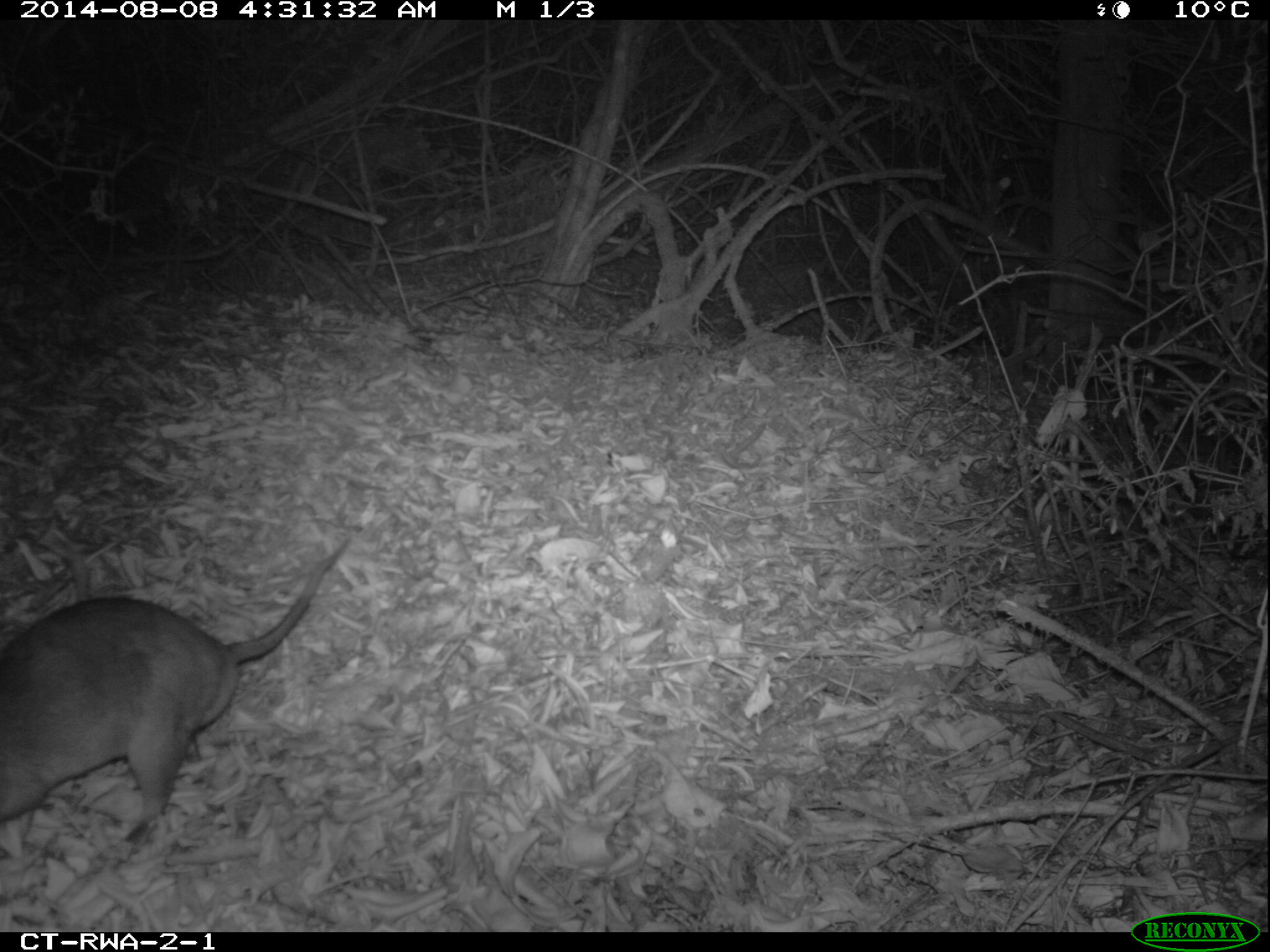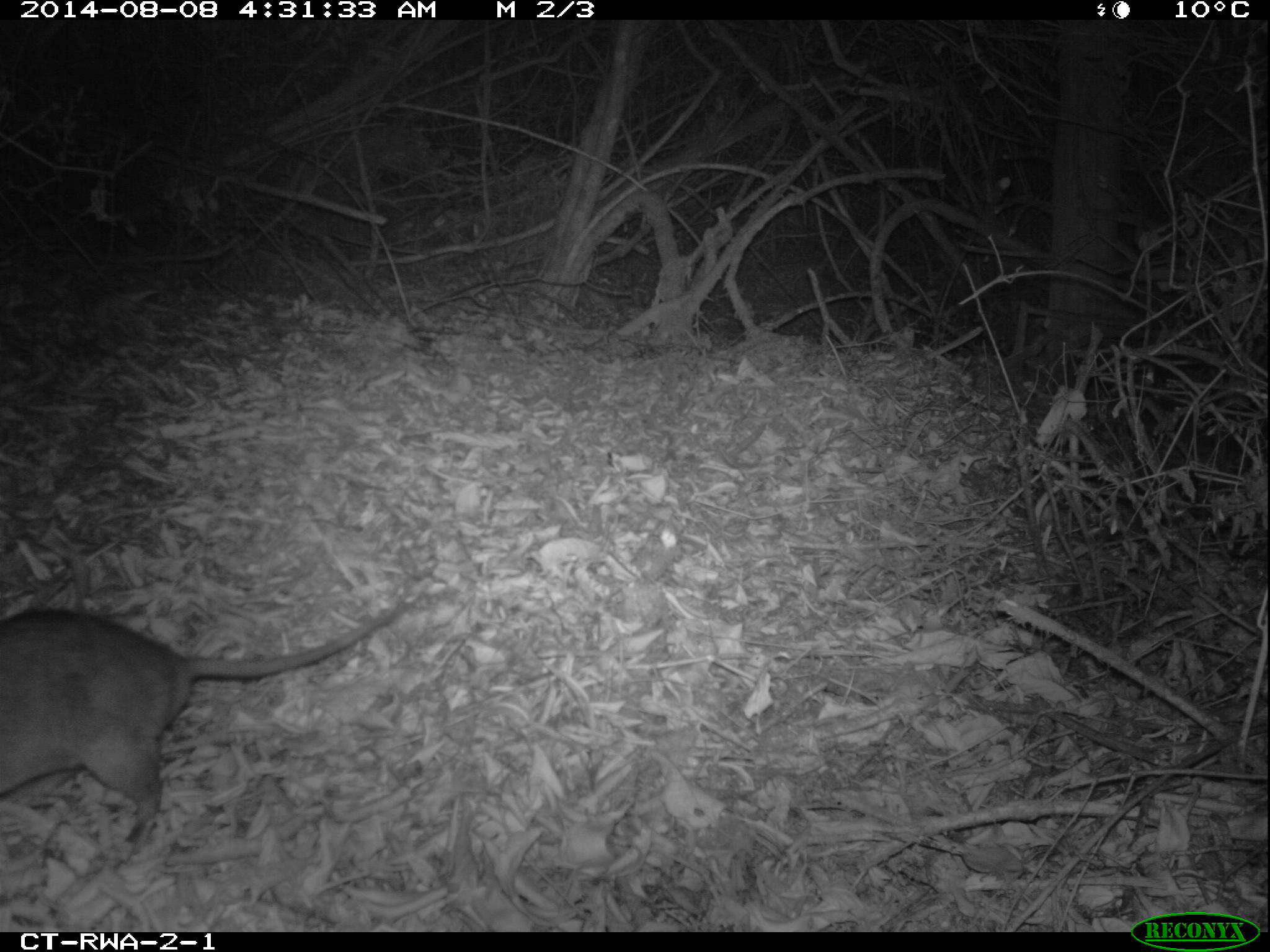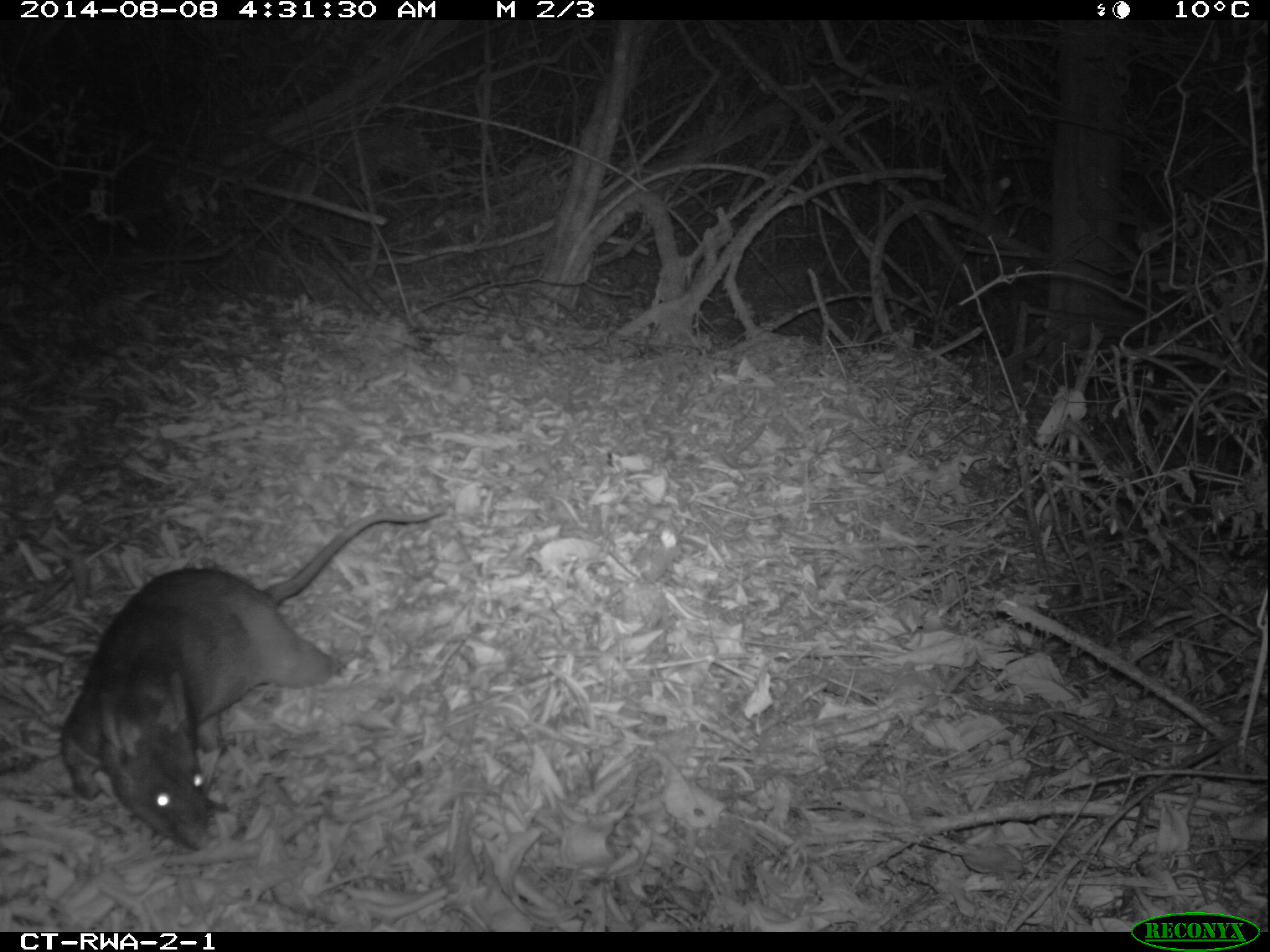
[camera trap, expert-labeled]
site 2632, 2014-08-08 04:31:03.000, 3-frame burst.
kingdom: Animalia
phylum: Chordata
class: Mammalia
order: Rodentia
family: Nesomyidae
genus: Cricetomys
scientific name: Cricetomys gambianus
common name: african giant pouched rat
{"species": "Cricetomys gambianus (african giant pouched rat)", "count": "1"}